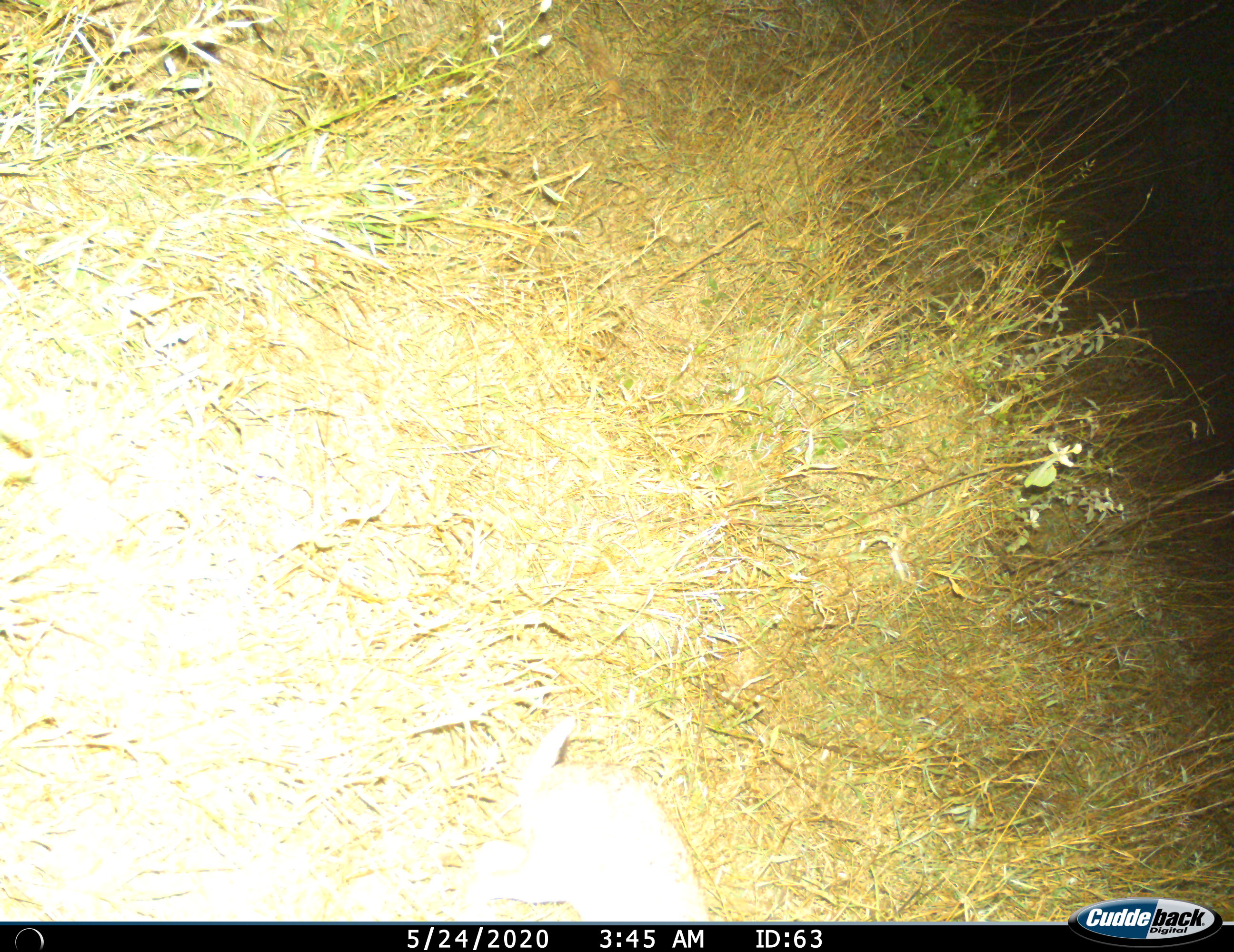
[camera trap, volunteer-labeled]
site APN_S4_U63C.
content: unidentified animal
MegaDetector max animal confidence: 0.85